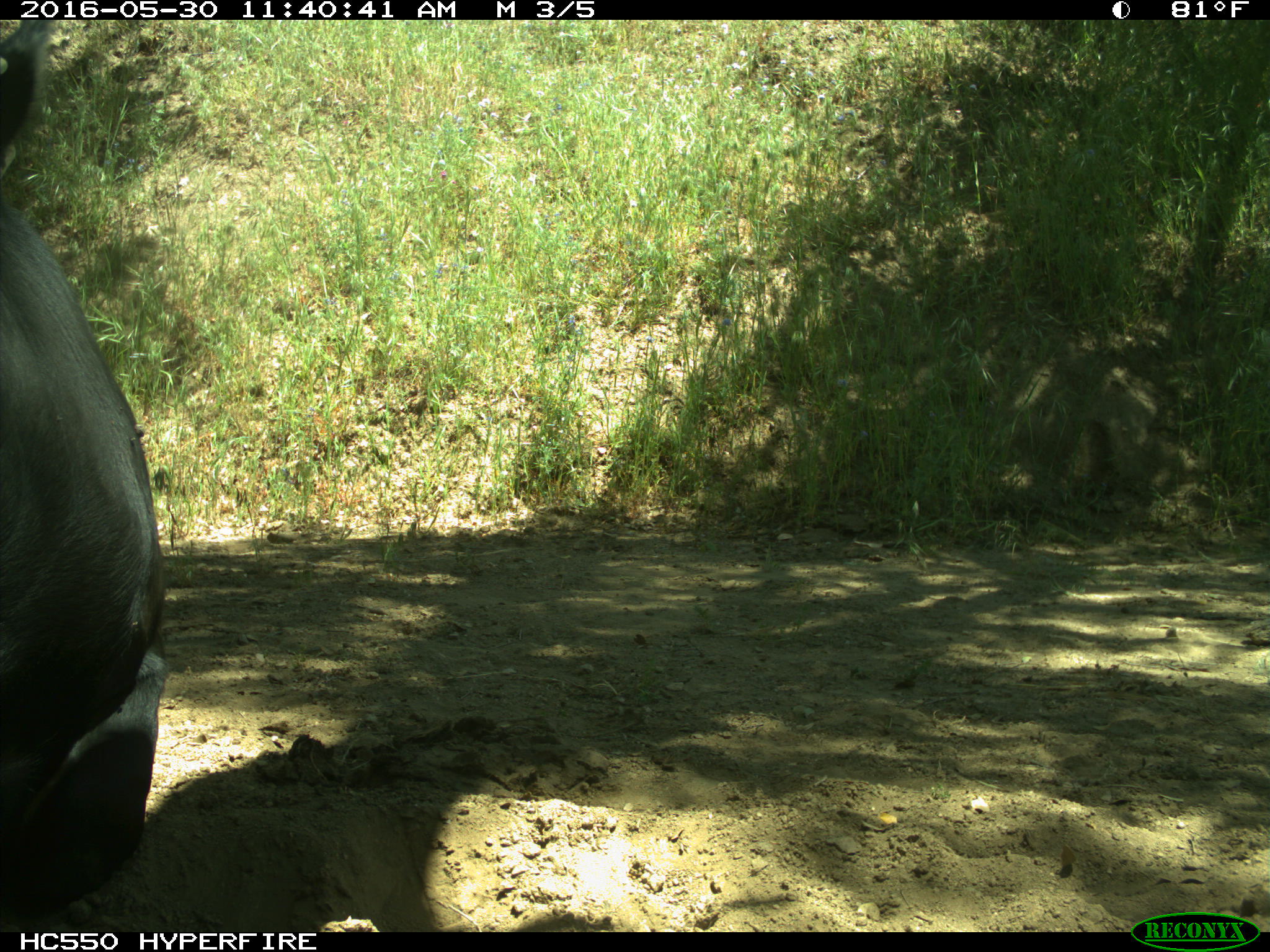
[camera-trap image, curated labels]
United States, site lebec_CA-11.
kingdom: Animalia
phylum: Chordata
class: Mammalia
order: Artiodactyla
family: Bovidae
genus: Bos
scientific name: Bos taurus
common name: domestic cow